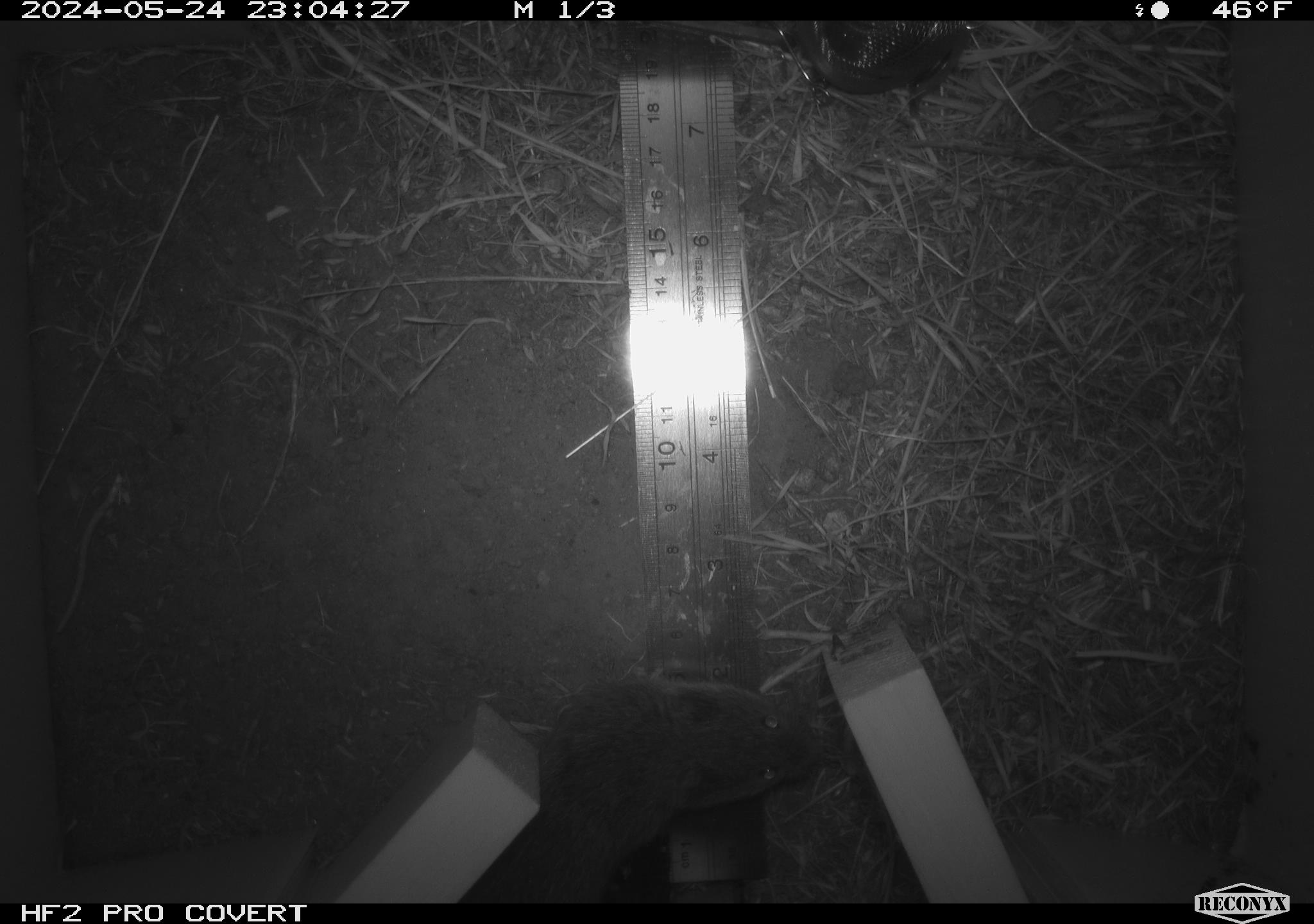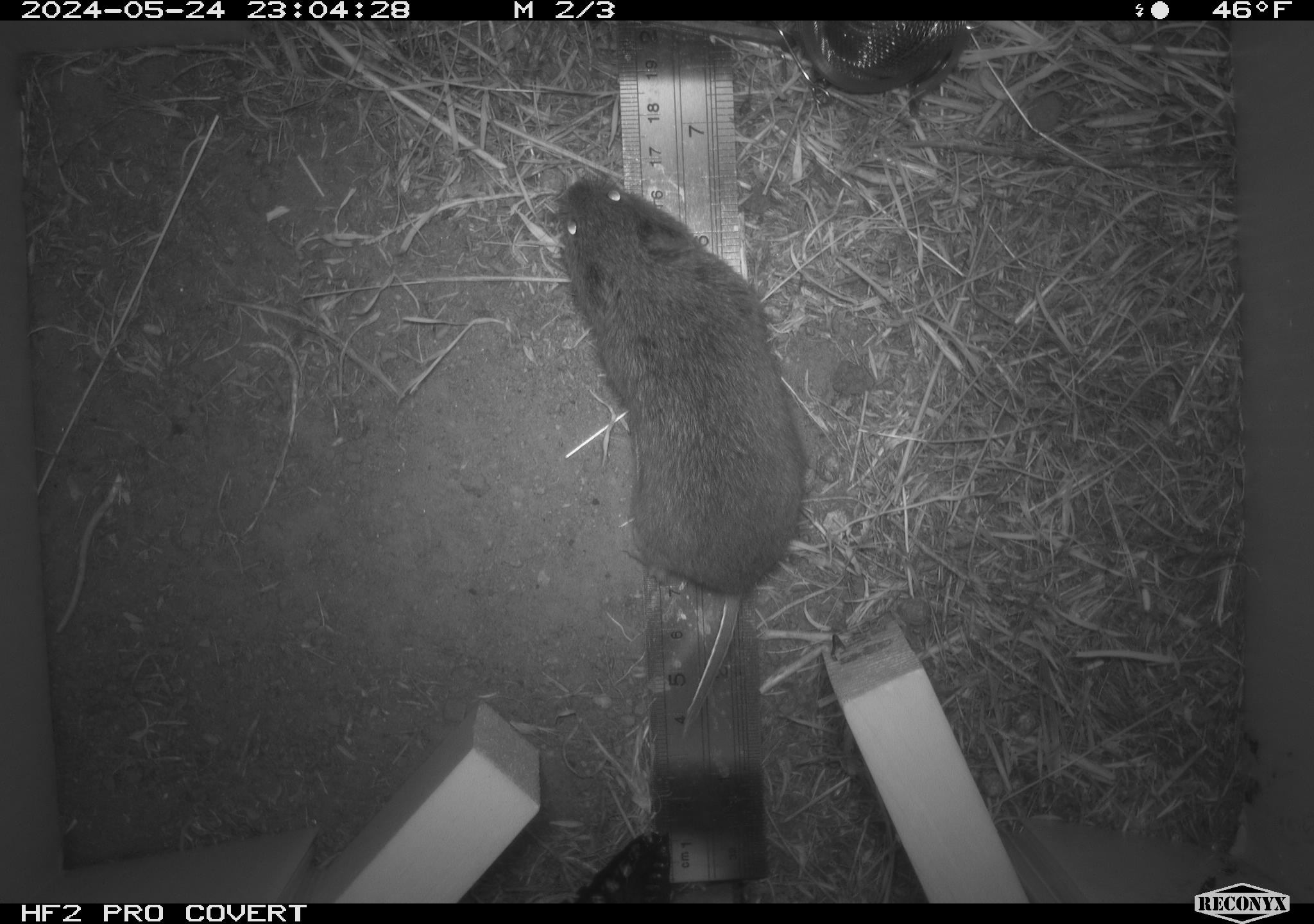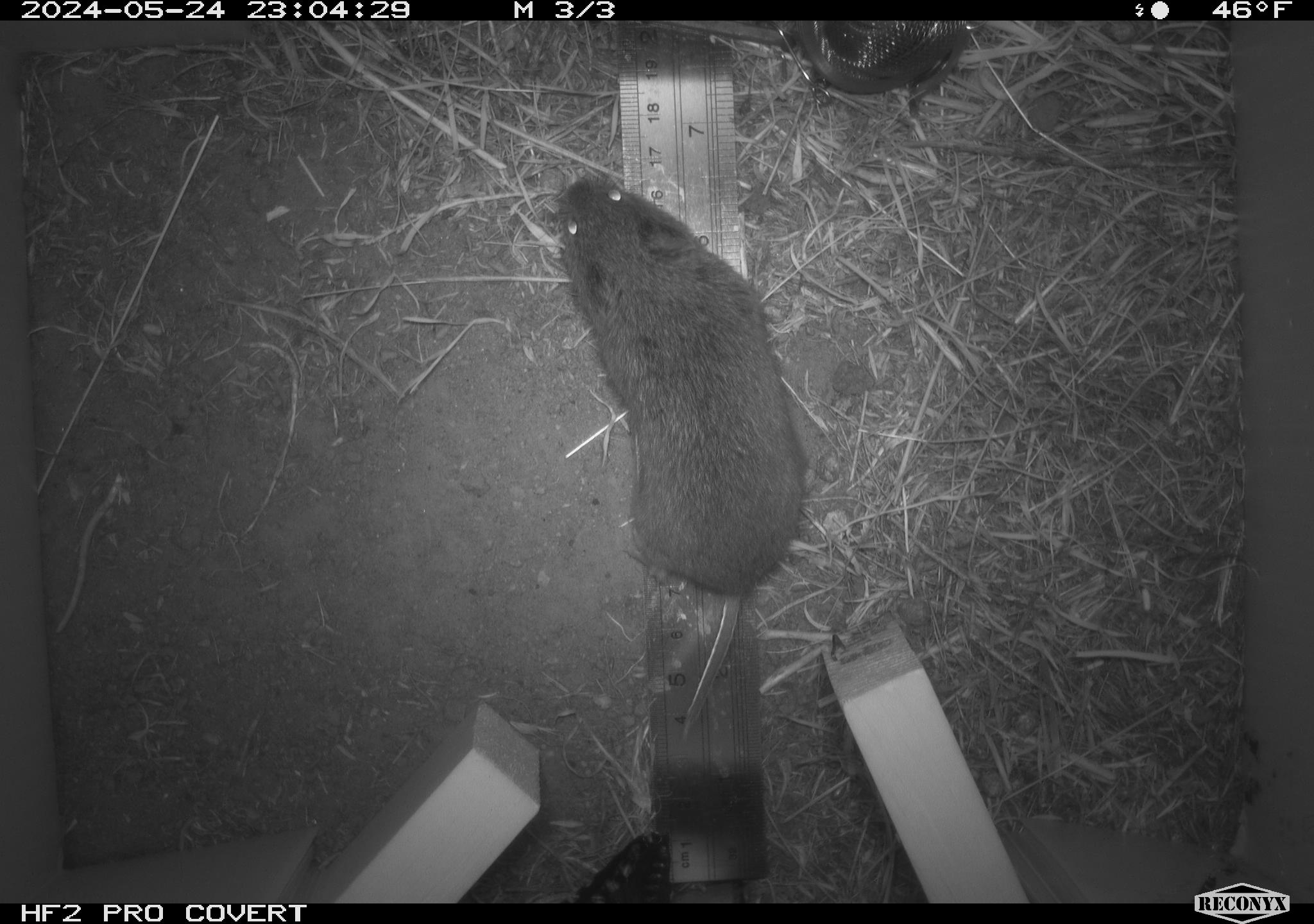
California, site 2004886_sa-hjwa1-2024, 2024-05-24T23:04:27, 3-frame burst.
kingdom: Animalia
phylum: Chordata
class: Mammalia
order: Rodentia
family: Cricetidae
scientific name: Cricetidae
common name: hamsters, voles, lemmings, and allies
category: cricetidae family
Cricetidae family (hamsters, voles, lemmings, and allies) (Cricetidae).